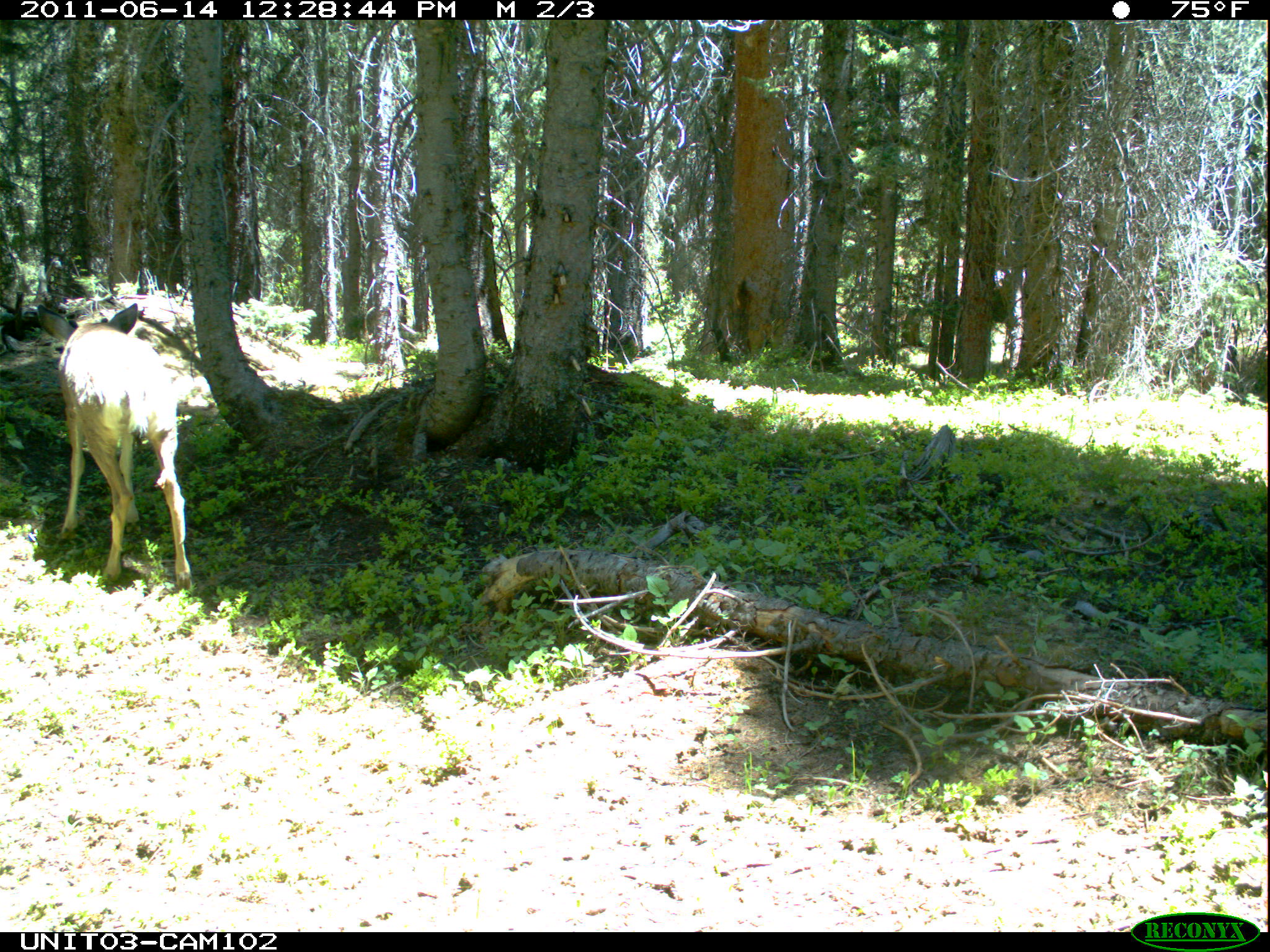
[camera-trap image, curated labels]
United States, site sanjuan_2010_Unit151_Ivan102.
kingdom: Animalia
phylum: Chordata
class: Mammalia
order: Artiodactyla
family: Cervidae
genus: Odocoileus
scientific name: Odocoileus hemionus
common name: mule deer